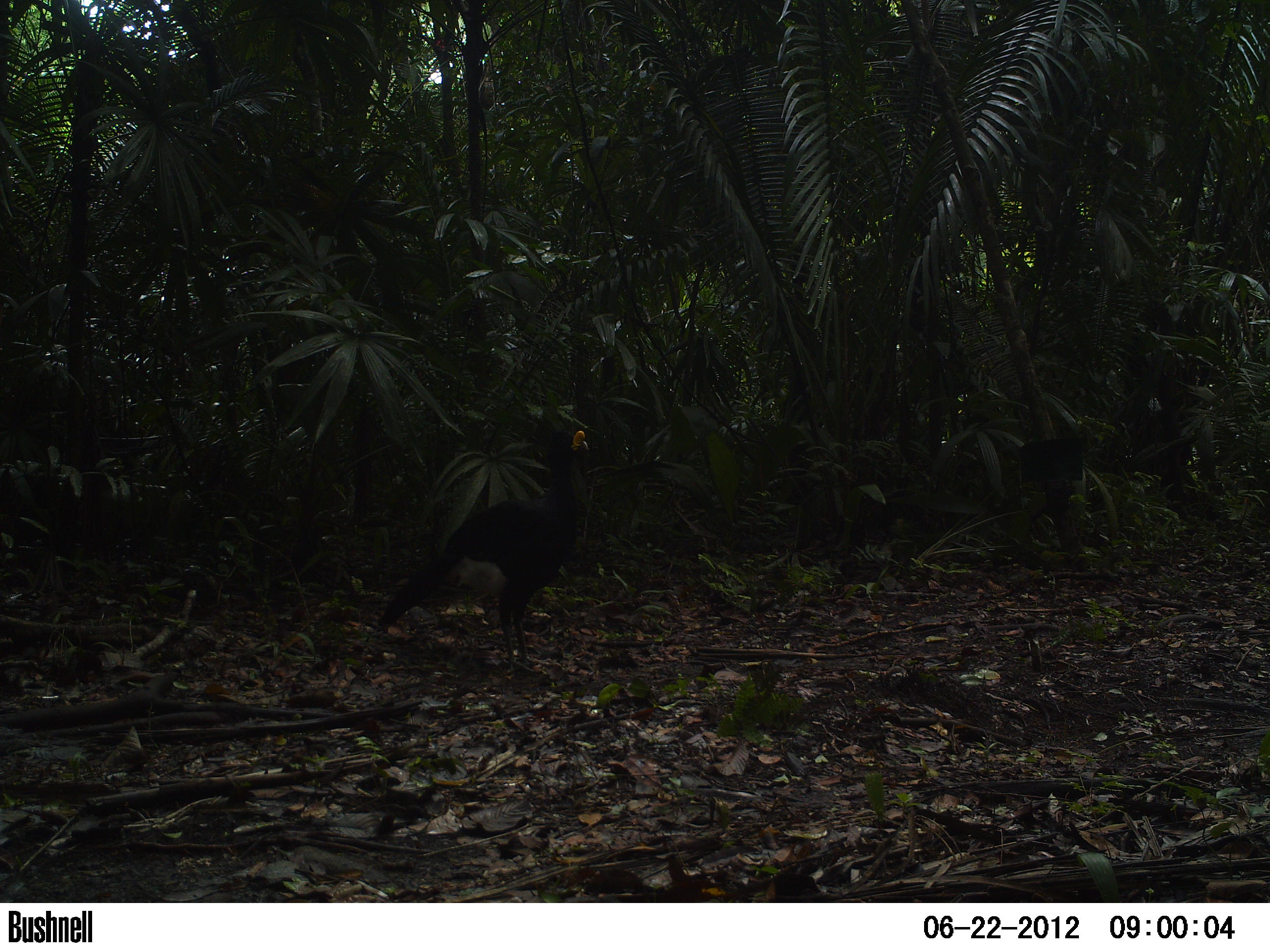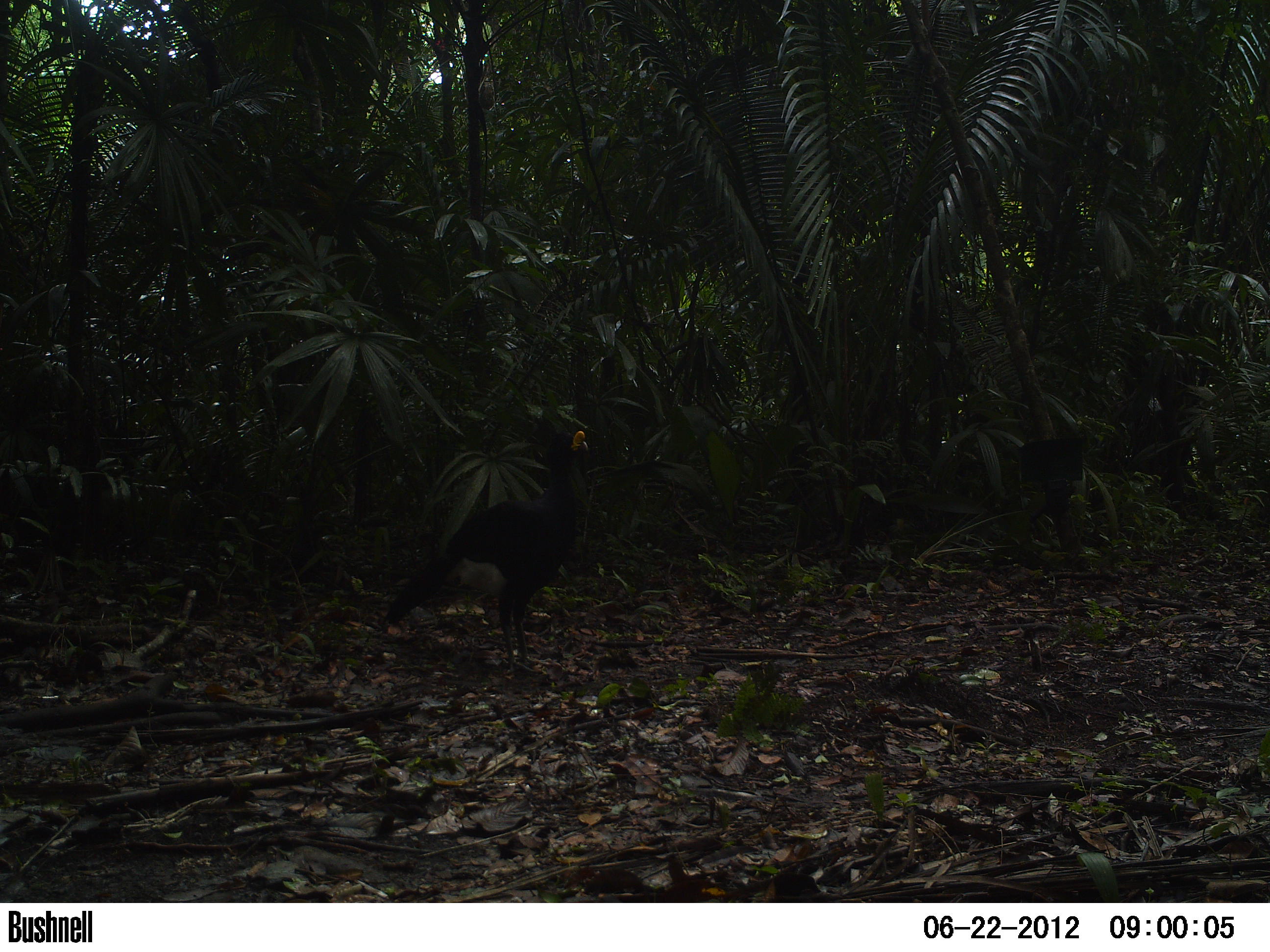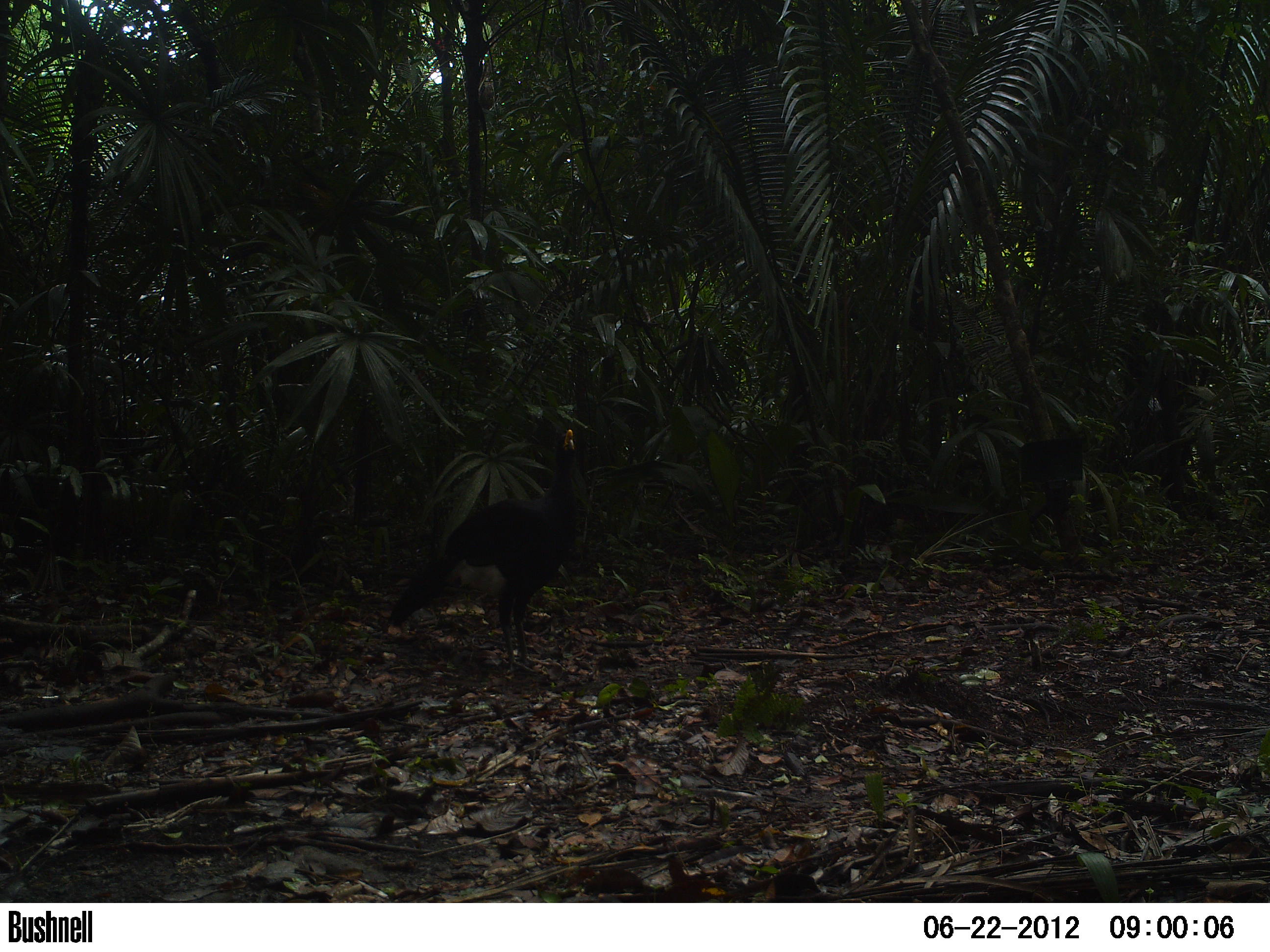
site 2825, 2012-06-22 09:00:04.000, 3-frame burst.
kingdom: Animalia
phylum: Chordata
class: Aves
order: Galliformes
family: Cracidae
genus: Crax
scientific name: Crax rubra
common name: great curassow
Crax rubra (great curassow), count 2, age adult, sex female.